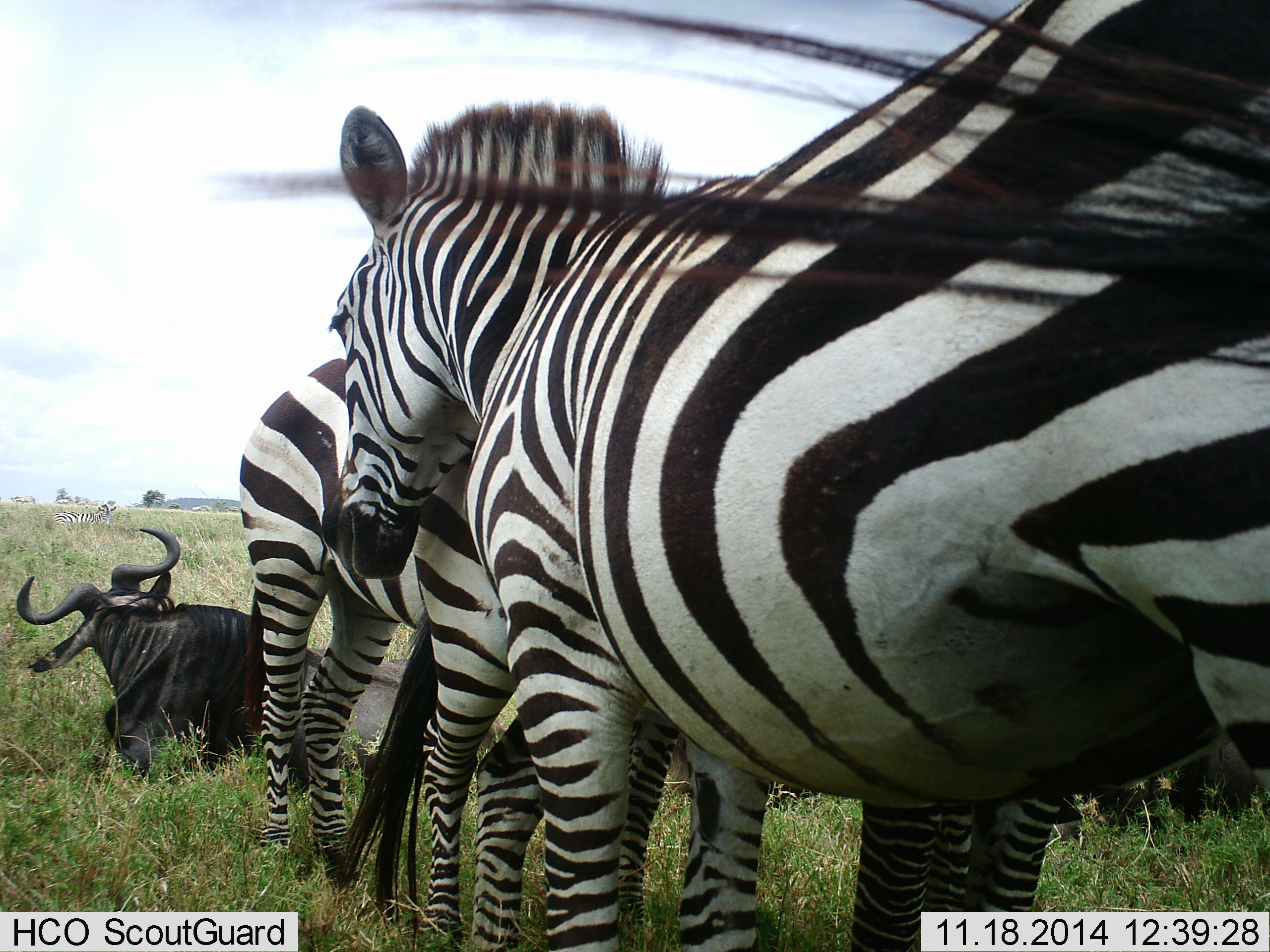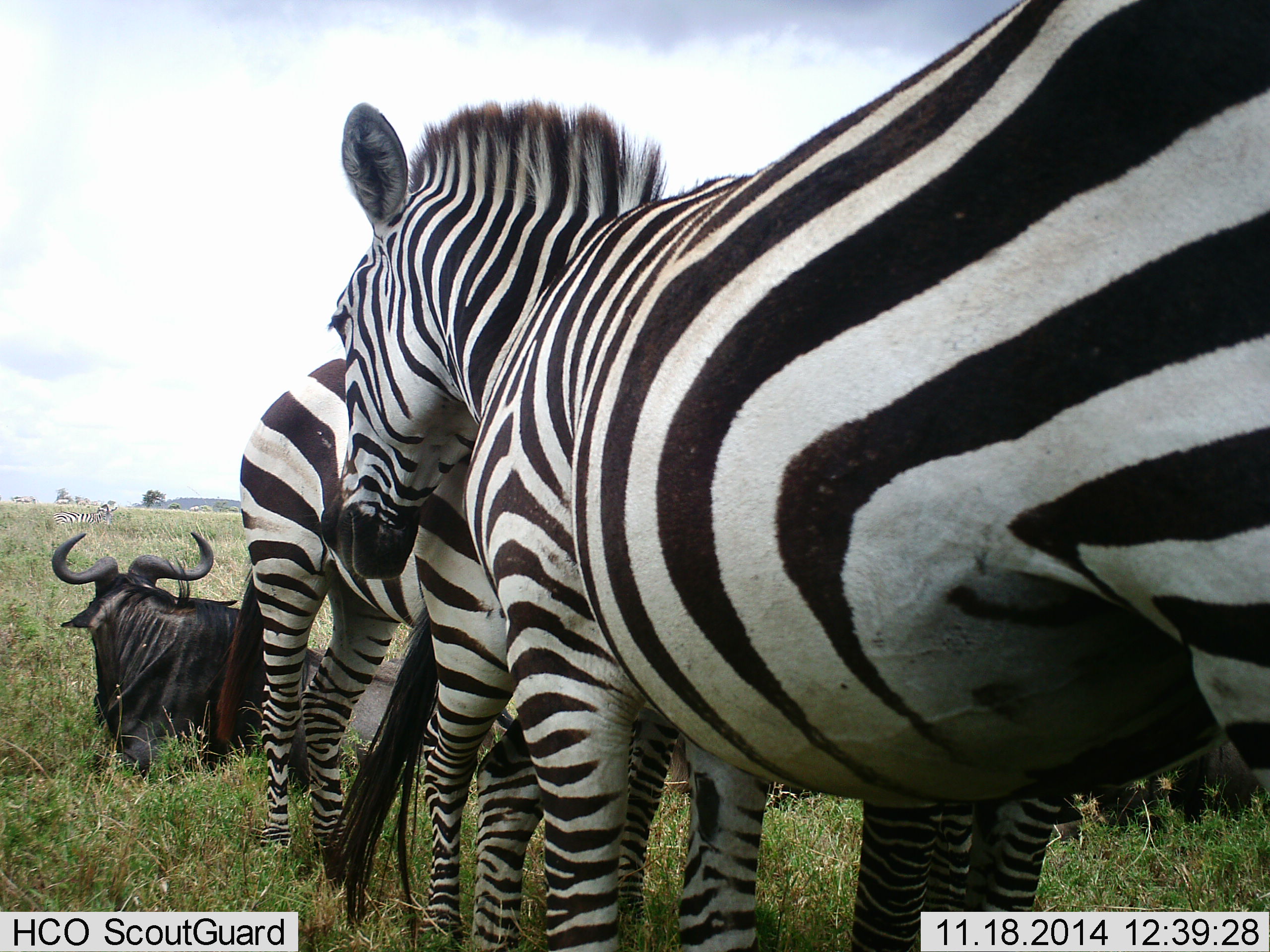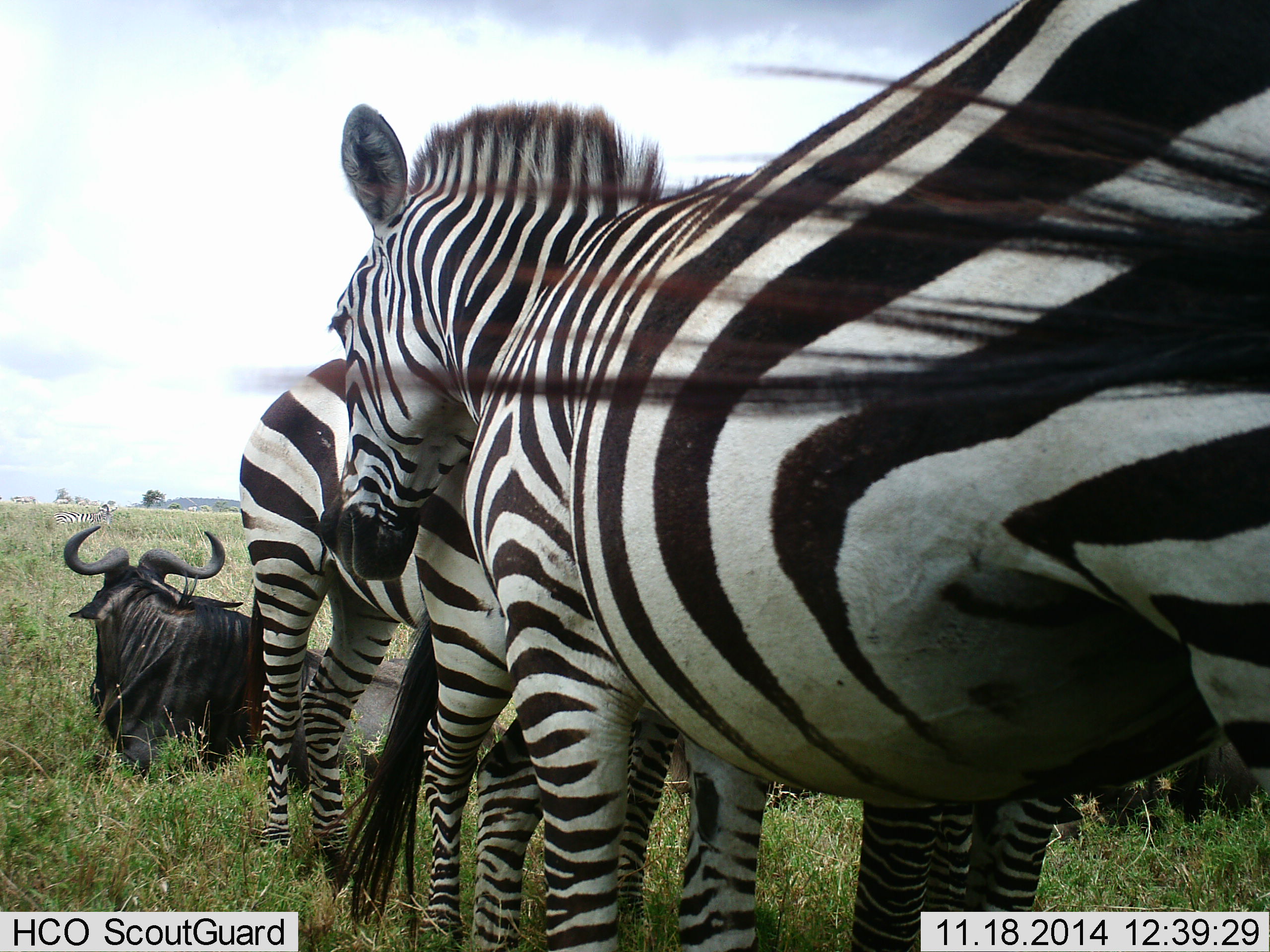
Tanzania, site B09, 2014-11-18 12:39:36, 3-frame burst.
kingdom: Animalia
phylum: Chordata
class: Mammalia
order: Artiodactyla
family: Bovidae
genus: Connochaetes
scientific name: Connochaetes taurinus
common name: blue wildebeest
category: wildebeest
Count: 1.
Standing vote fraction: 10%.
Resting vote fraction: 80%.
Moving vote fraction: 10%.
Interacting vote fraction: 0%.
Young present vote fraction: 0%.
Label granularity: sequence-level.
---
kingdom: Animalia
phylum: Chordata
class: Mammalia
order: Perissodactyla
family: Equidae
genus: Equus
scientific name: Equus quagga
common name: plains zebra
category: zebra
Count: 3.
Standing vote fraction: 75%.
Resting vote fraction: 33%.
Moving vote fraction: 0%.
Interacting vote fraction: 17%.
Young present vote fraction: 8%.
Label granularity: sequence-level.